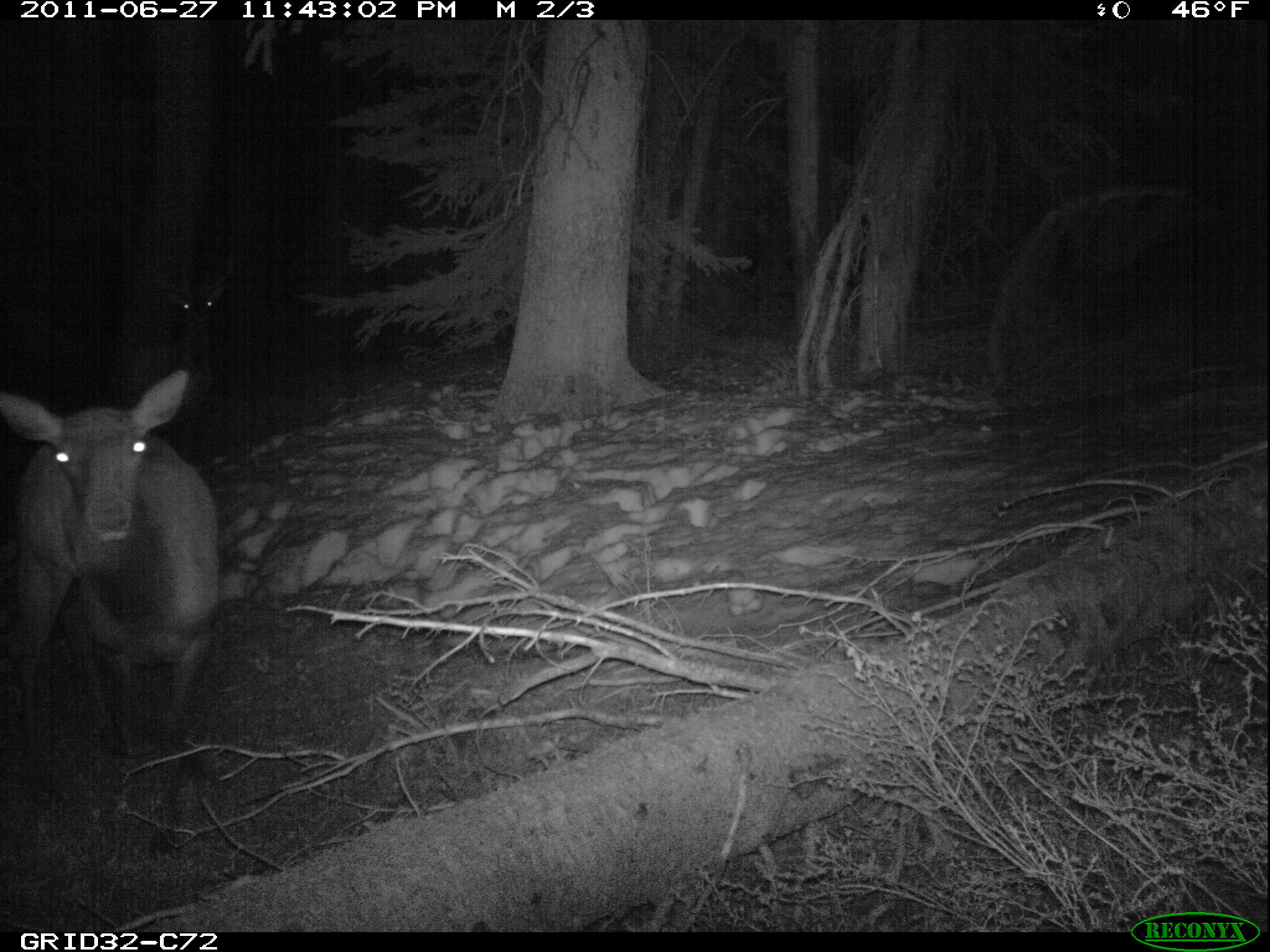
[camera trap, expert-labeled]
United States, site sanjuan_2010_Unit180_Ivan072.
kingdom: Animalia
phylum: Chordata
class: Mammalia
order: Artiodactyla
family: Cervidae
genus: Cervus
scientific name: Cervus elaphus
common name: red deer